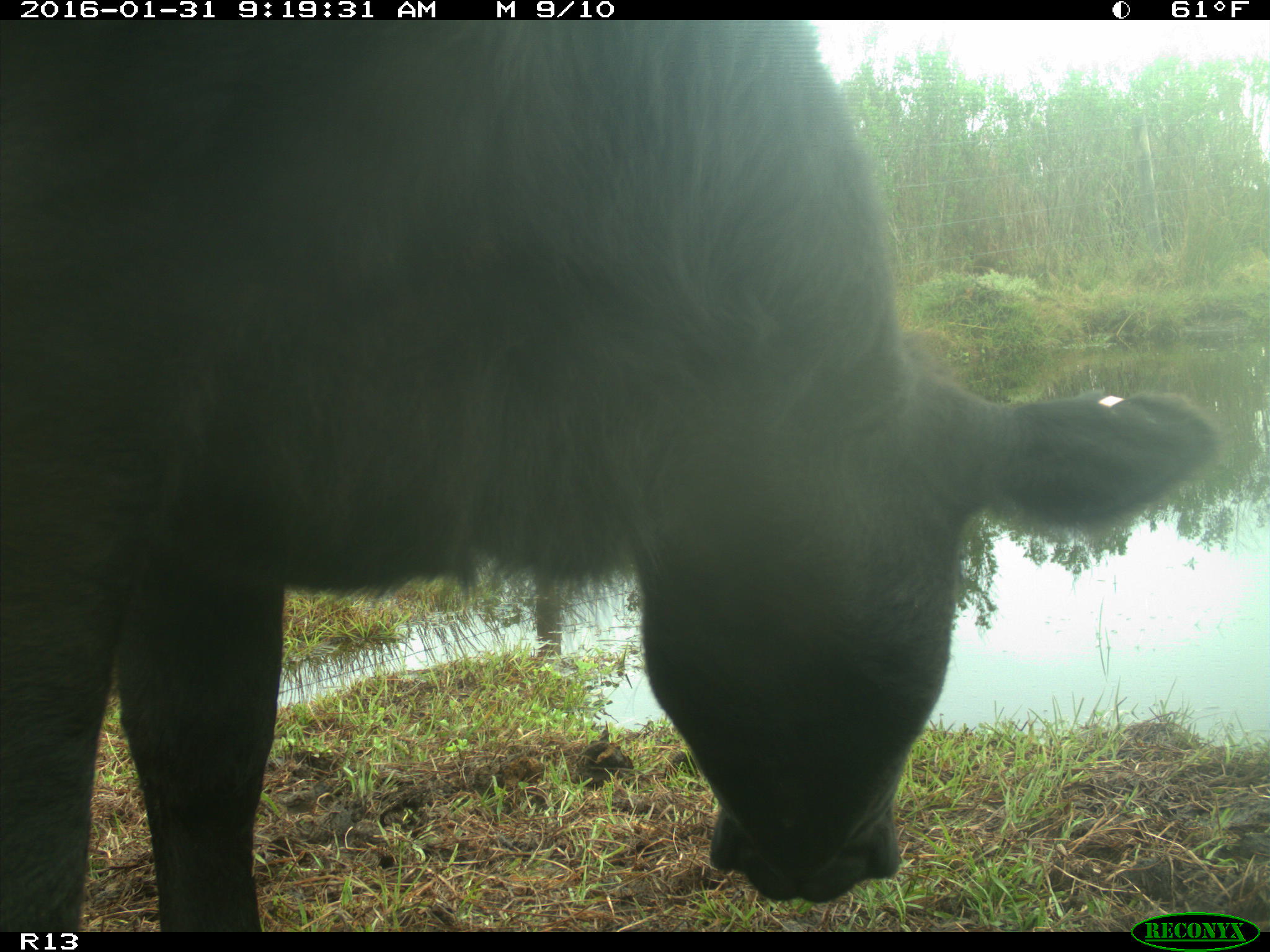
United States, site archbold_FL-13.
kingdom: Animalia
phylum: Chordata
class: Mammalia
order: Artiodactyla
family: Bovidae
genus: Bos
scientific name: Bos taurus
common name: domestic cow